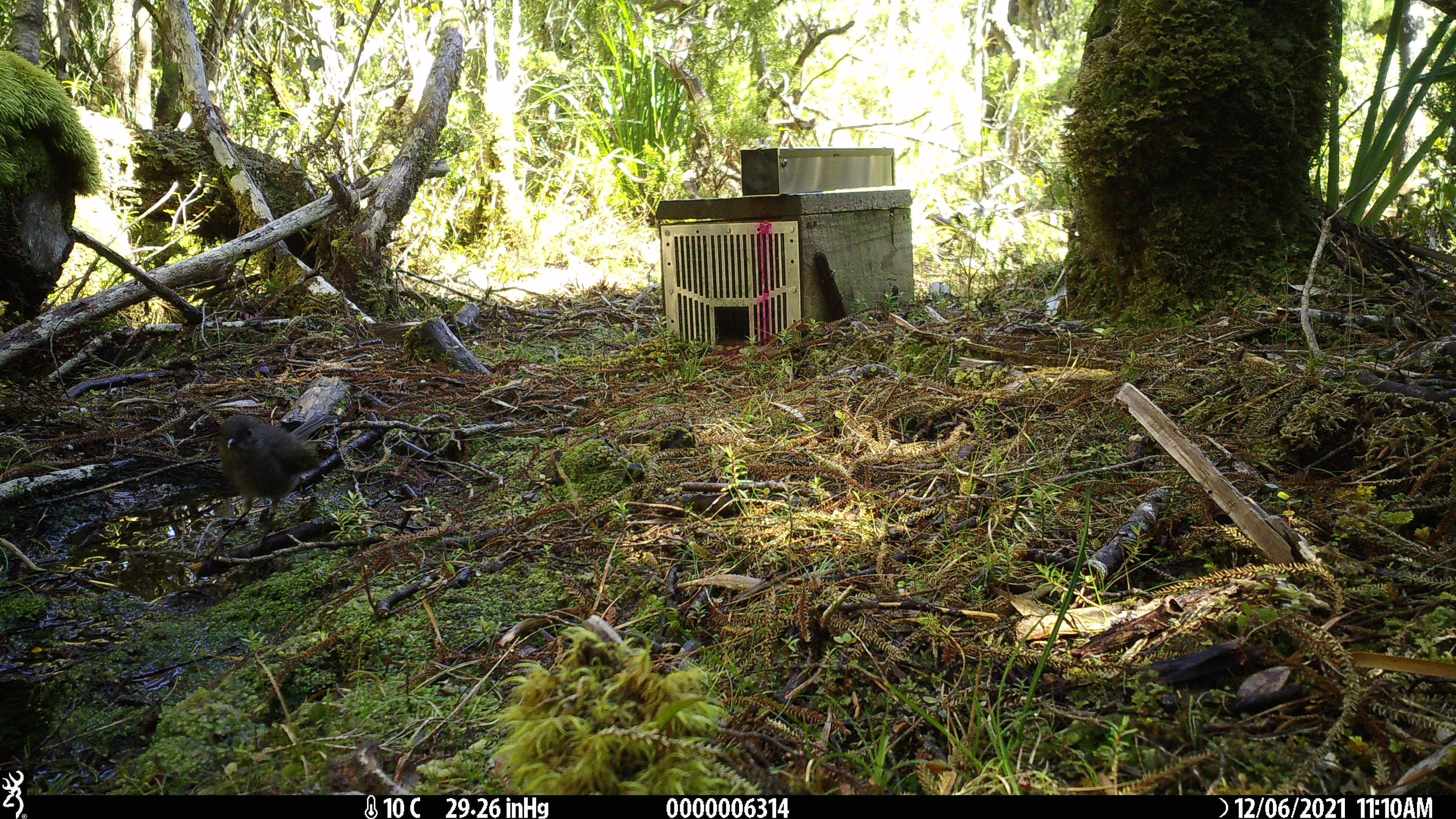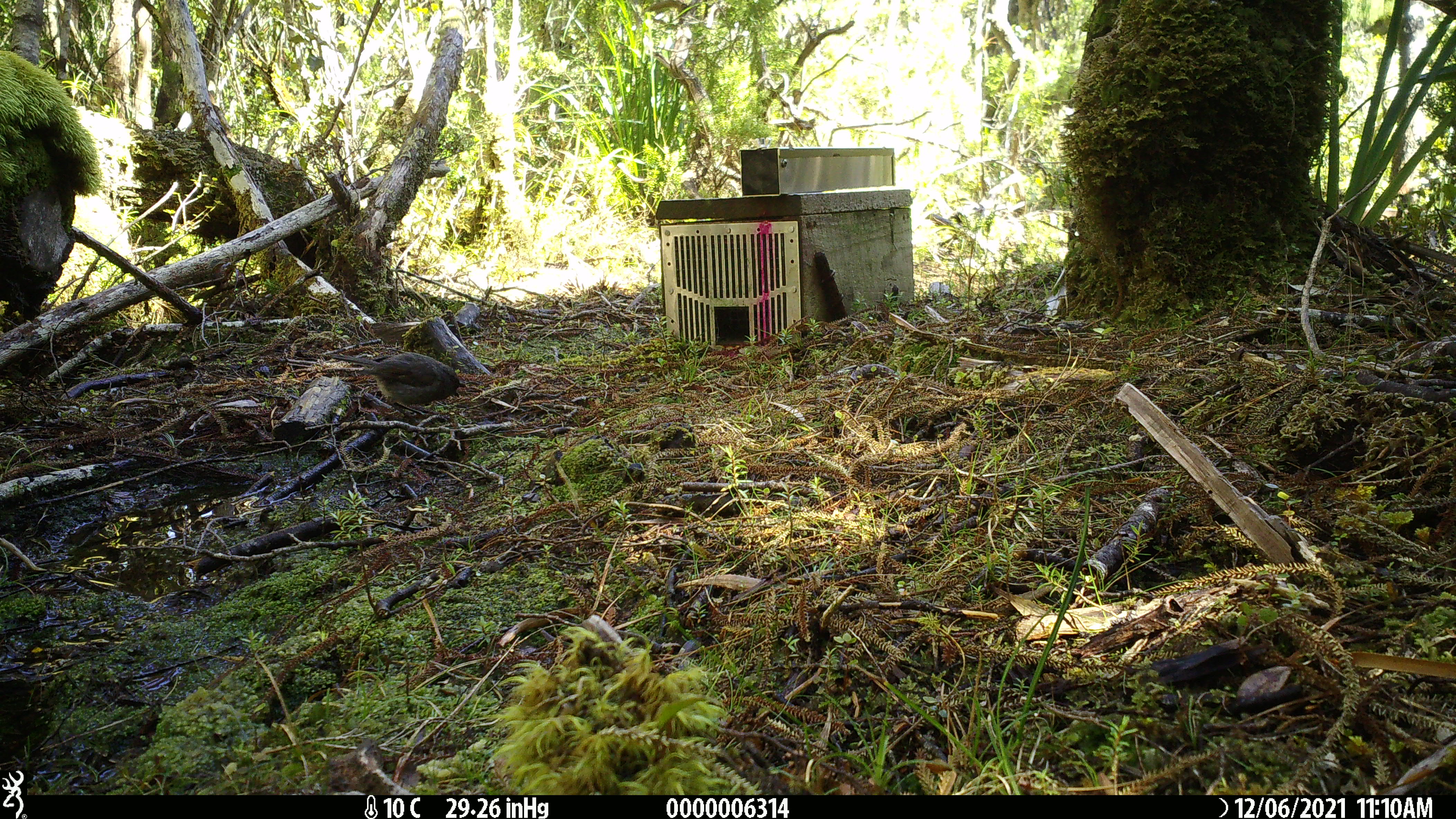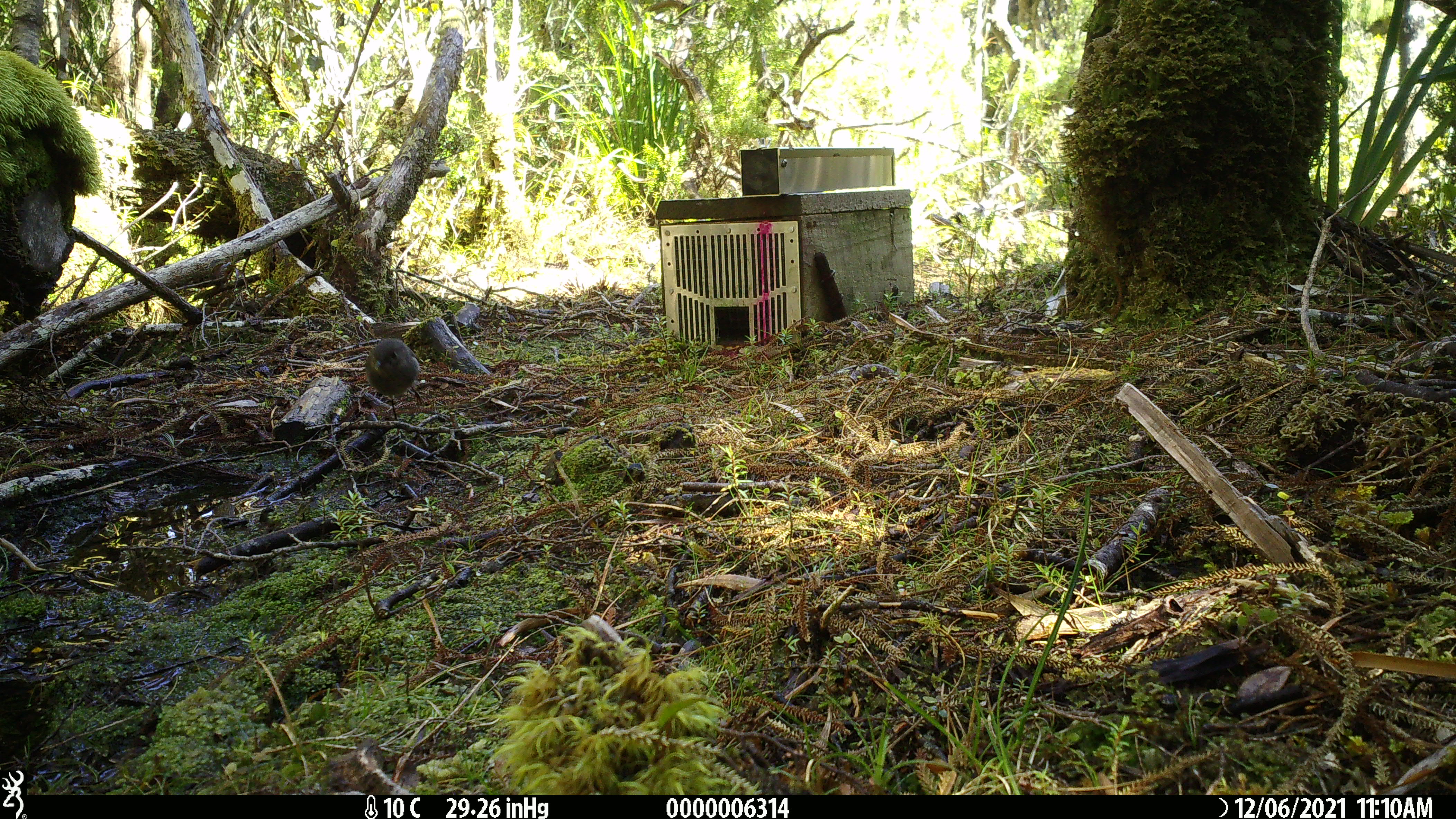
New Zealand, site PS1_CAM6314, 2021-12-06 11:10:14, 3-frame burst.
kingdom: Animalia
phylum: Chordata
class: Aves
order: Passeriformes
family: Petroicidae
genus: Petroica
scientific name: Petroica australis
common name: new zealand robin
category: robin